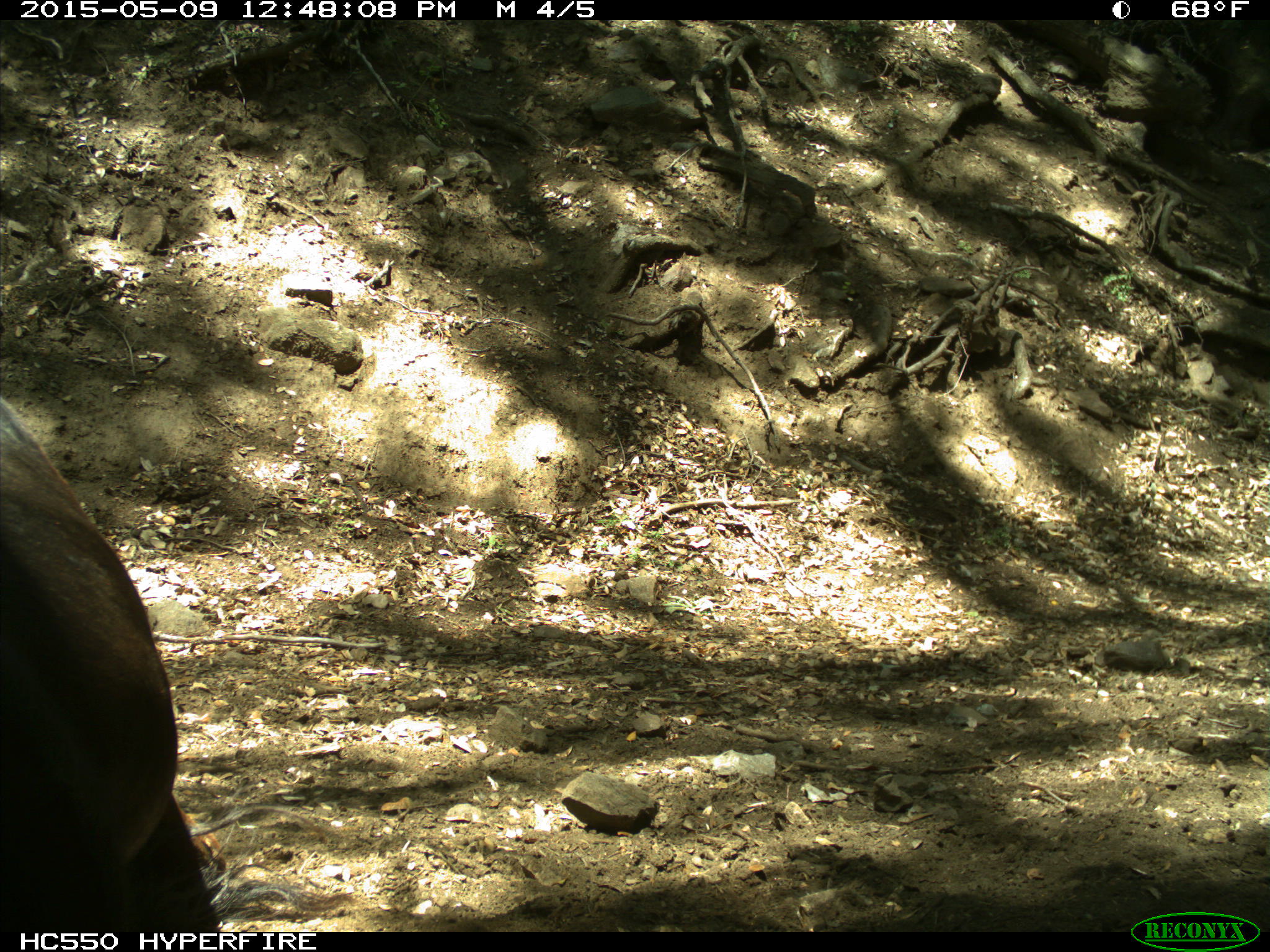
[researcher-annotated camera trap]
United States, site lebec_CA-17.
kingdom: Animalia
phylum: Chordata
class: Mammalia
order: Artiodactyla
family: Bovidae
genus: Bos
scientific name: Bos taurus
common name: domestic cow